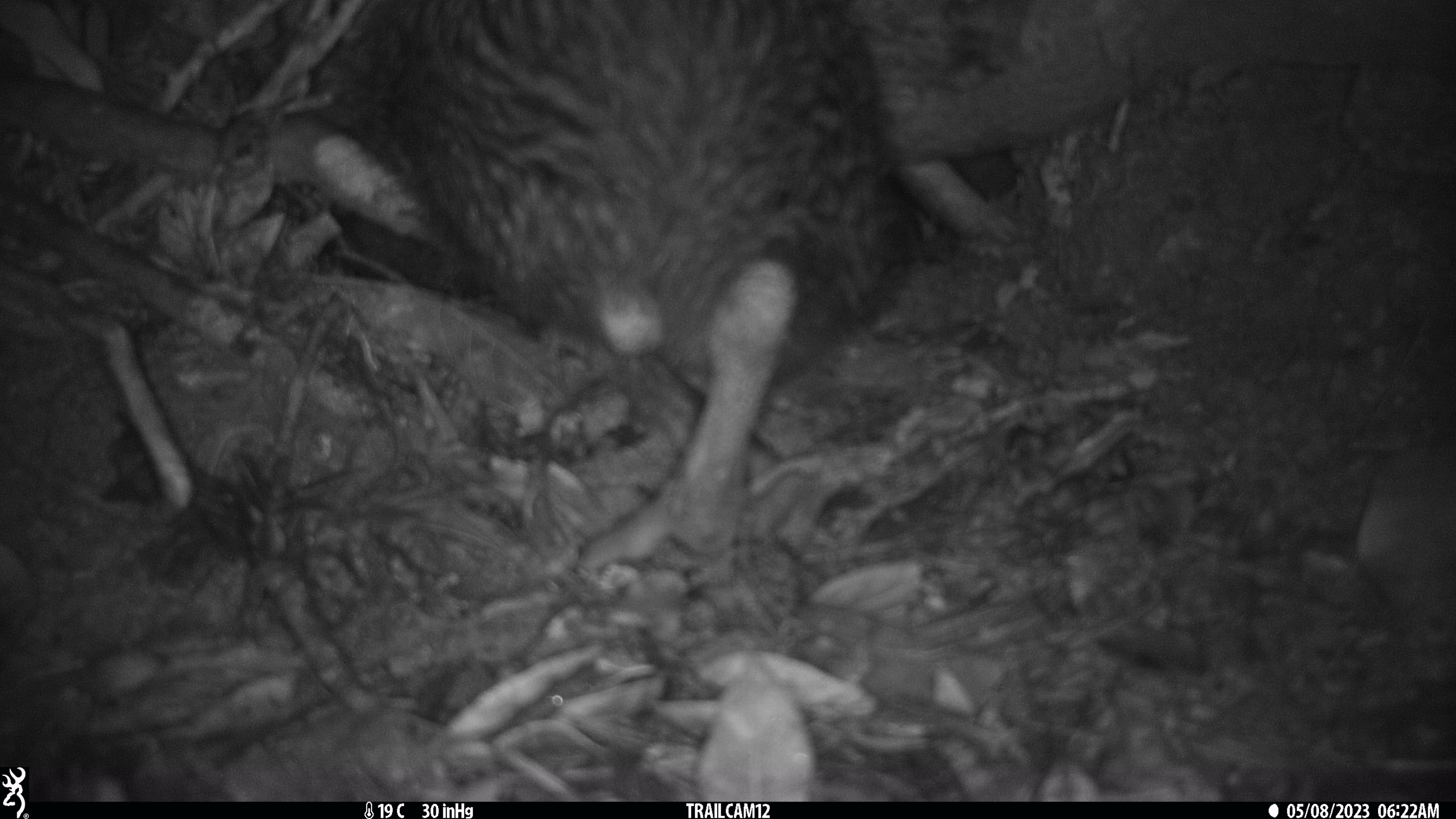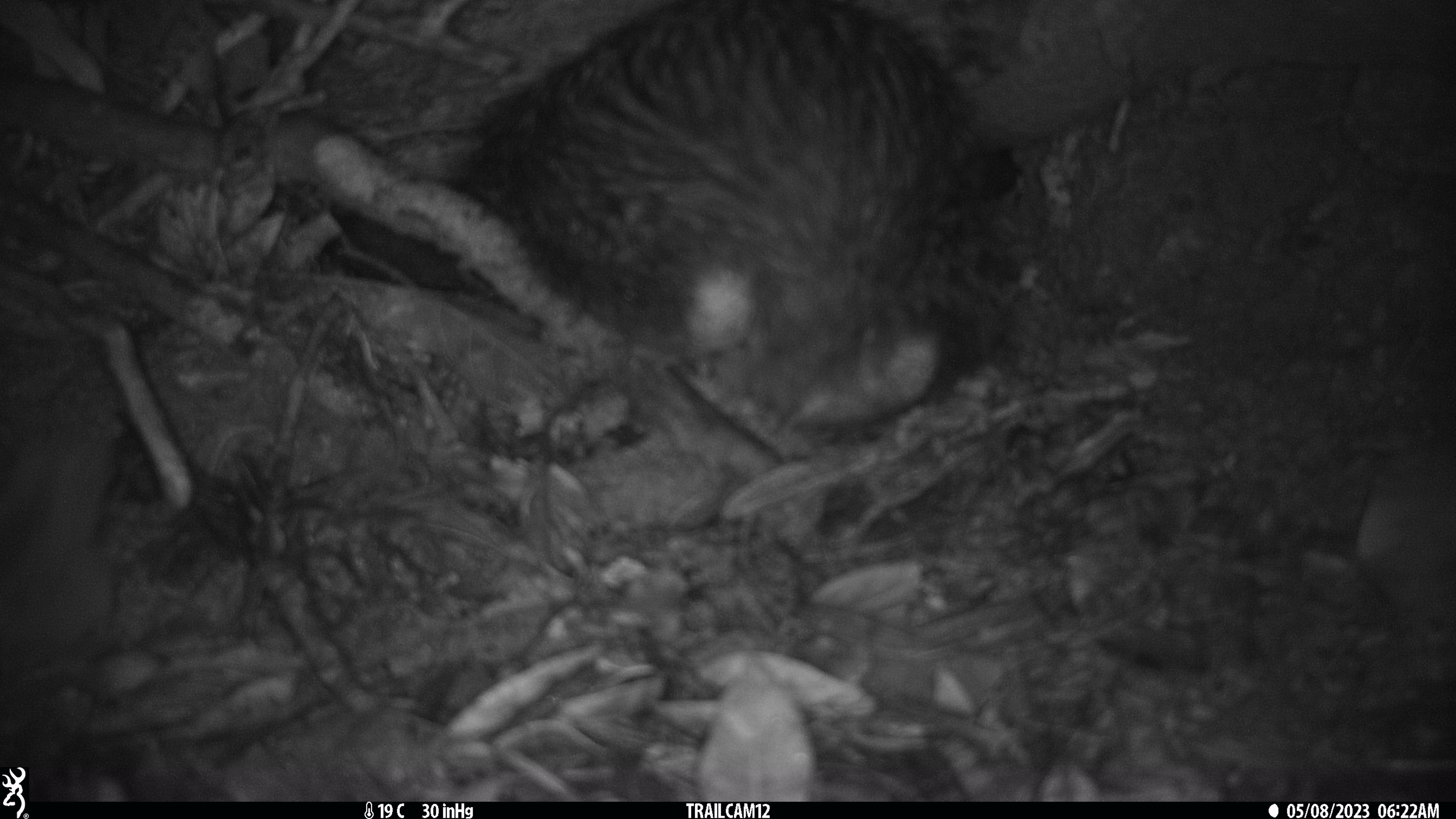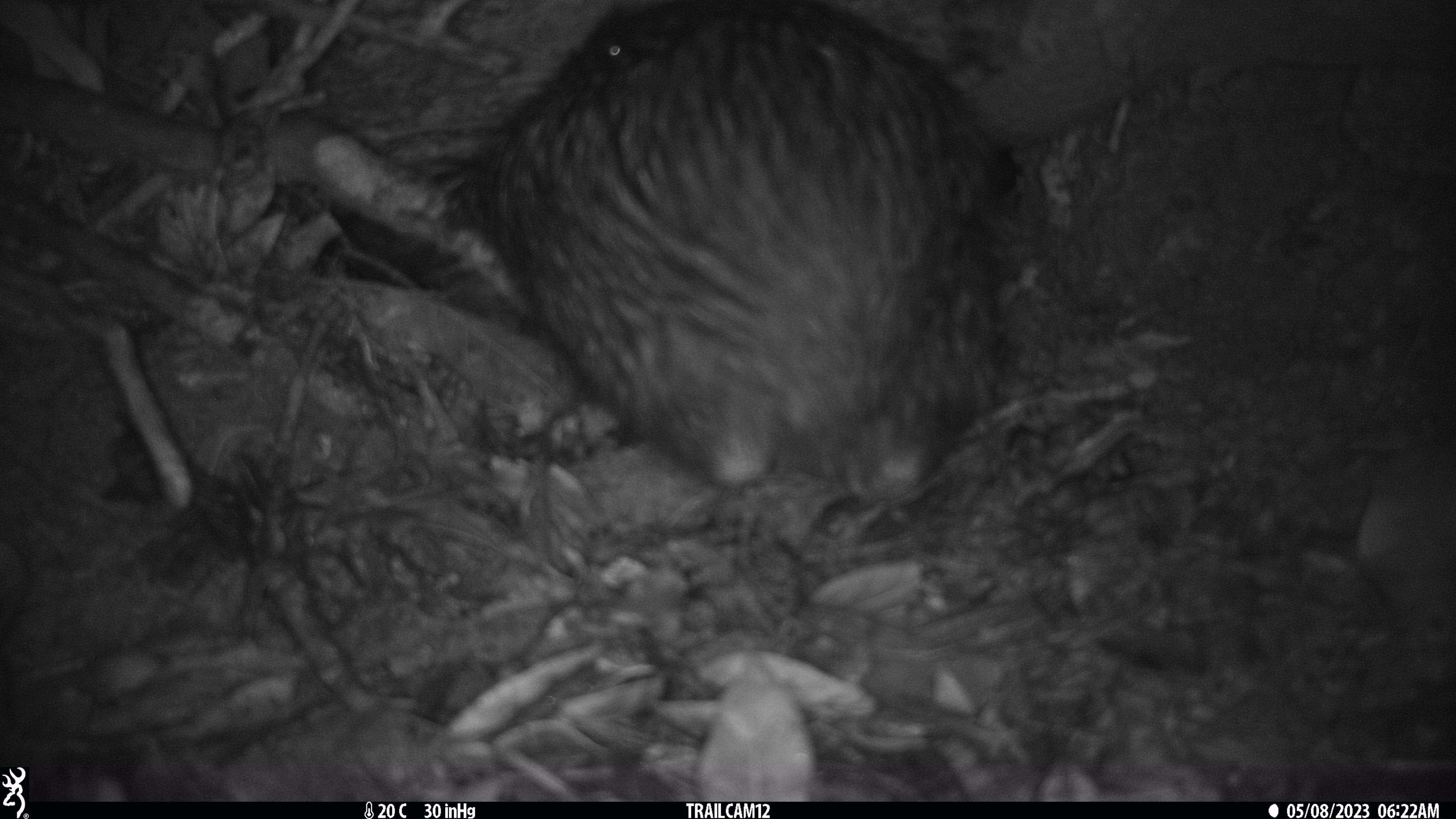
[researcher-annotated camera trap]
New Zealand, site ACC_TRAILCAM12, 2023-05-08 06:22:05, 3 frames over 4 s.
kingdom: Animalia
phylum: Chordata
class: Aves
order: Apterygiformes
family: Apterygidae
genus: Apteryx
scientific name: Apteryx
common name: kiwi